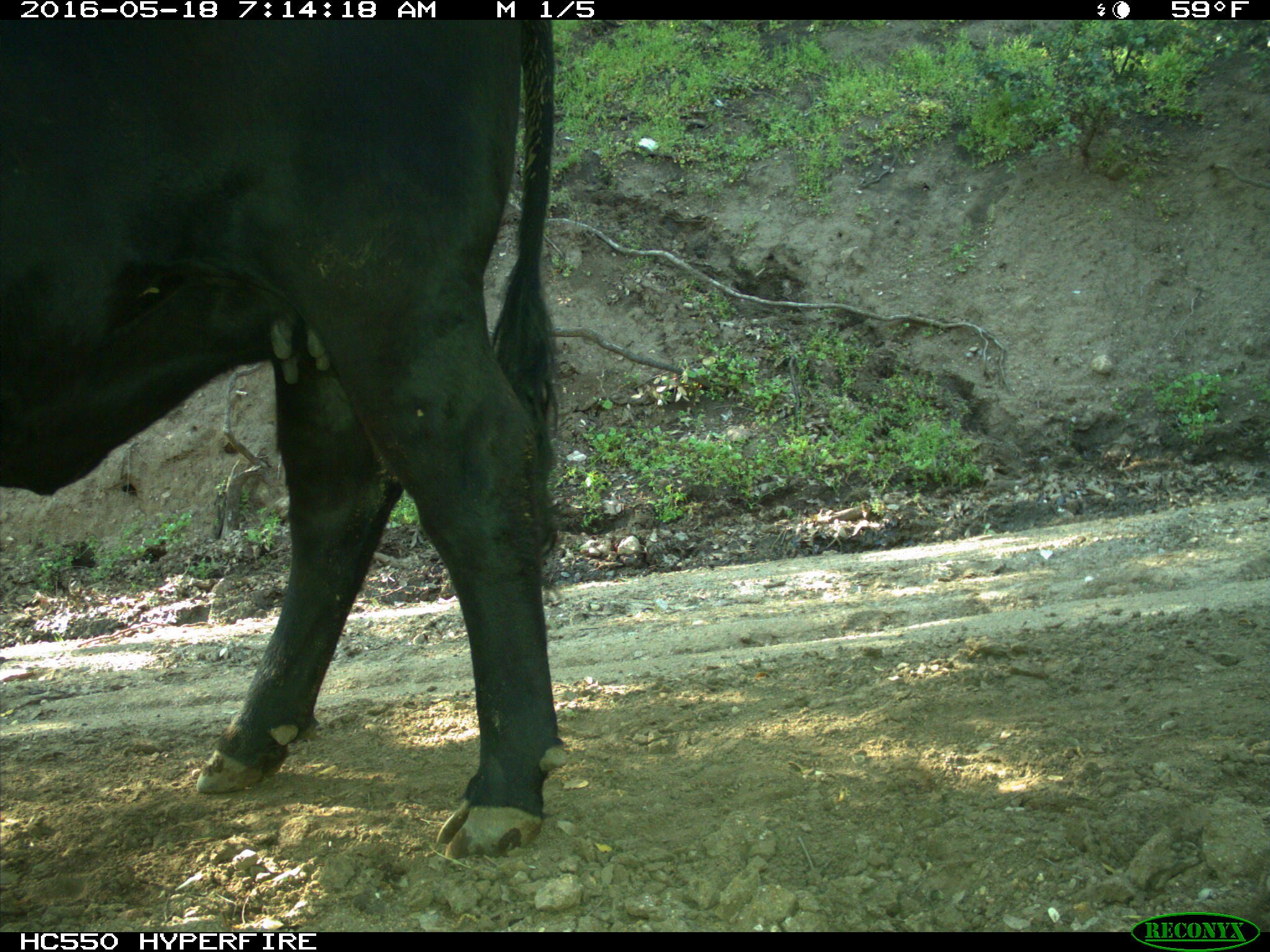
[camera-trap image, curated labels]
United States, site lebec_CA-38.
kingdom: Animalia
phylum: Chordata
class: Mammalia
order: Artiodactyla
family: Bovidae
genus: Bos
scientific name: Bos taurus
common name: domestic cow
Bos taurus (domestic cow).